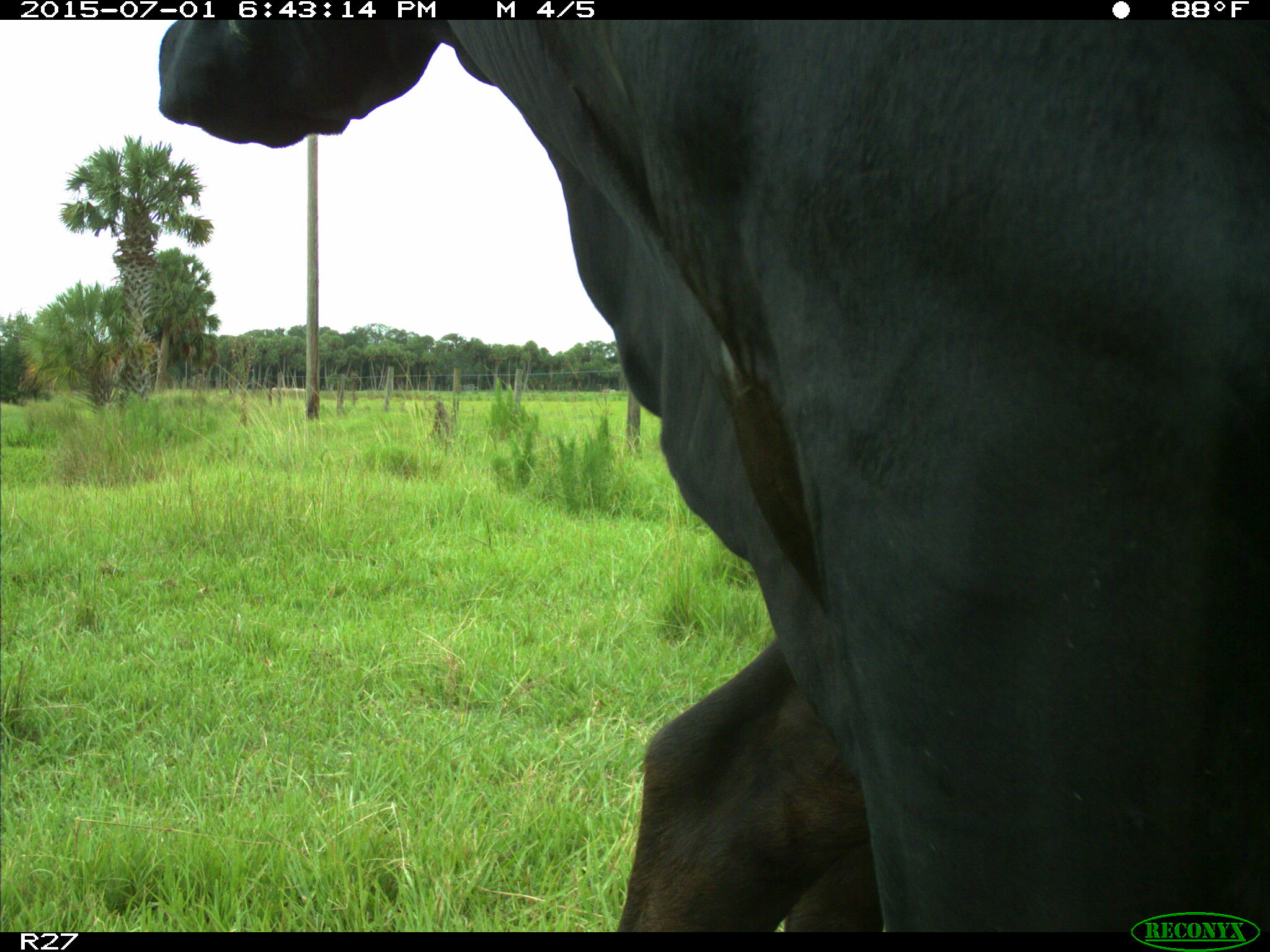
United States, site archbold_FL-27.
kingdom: Animalia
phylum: Chordata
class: Mammalia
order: Artiodactyla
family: Bovidae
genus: Bos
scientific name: Bos taurus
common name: domestic cow